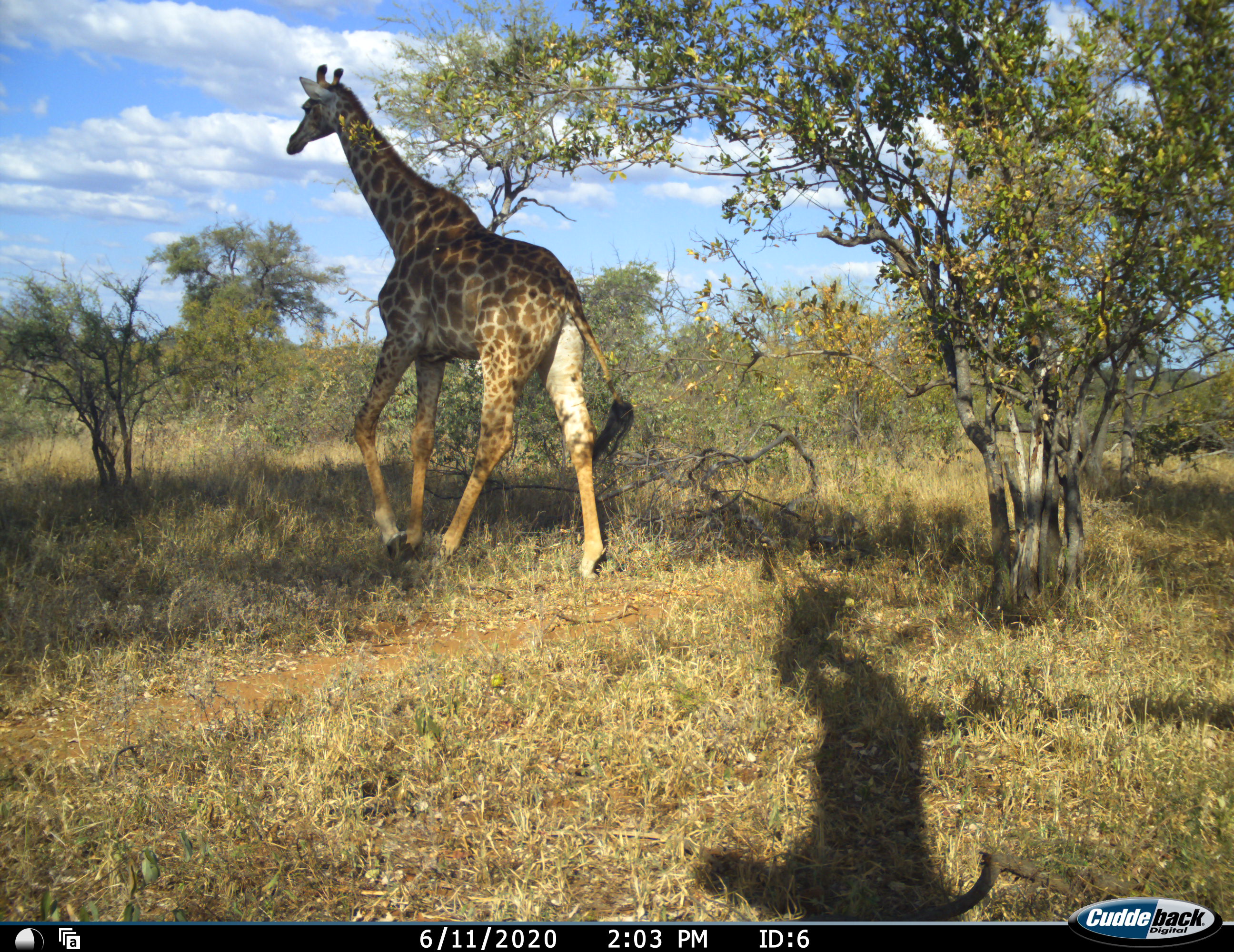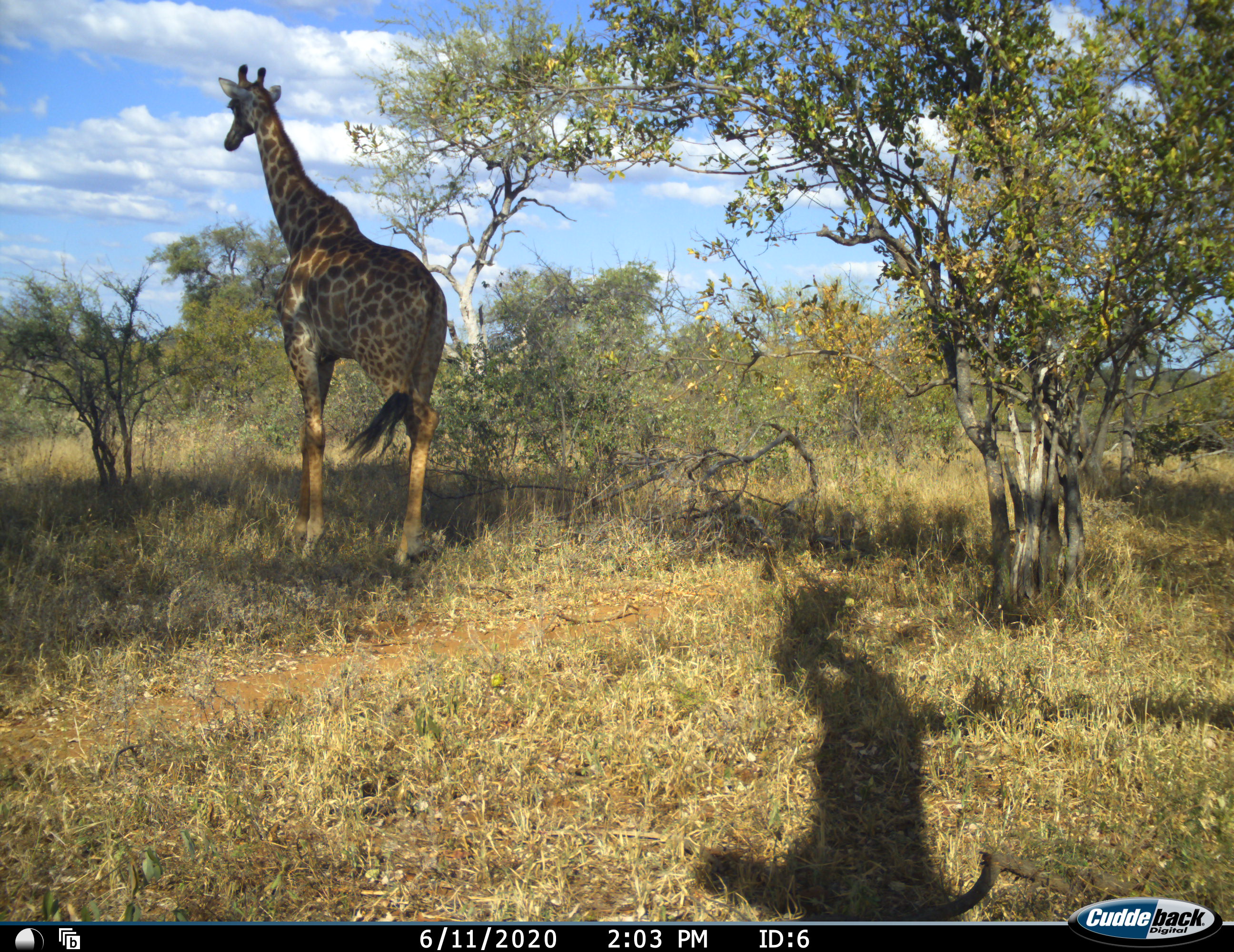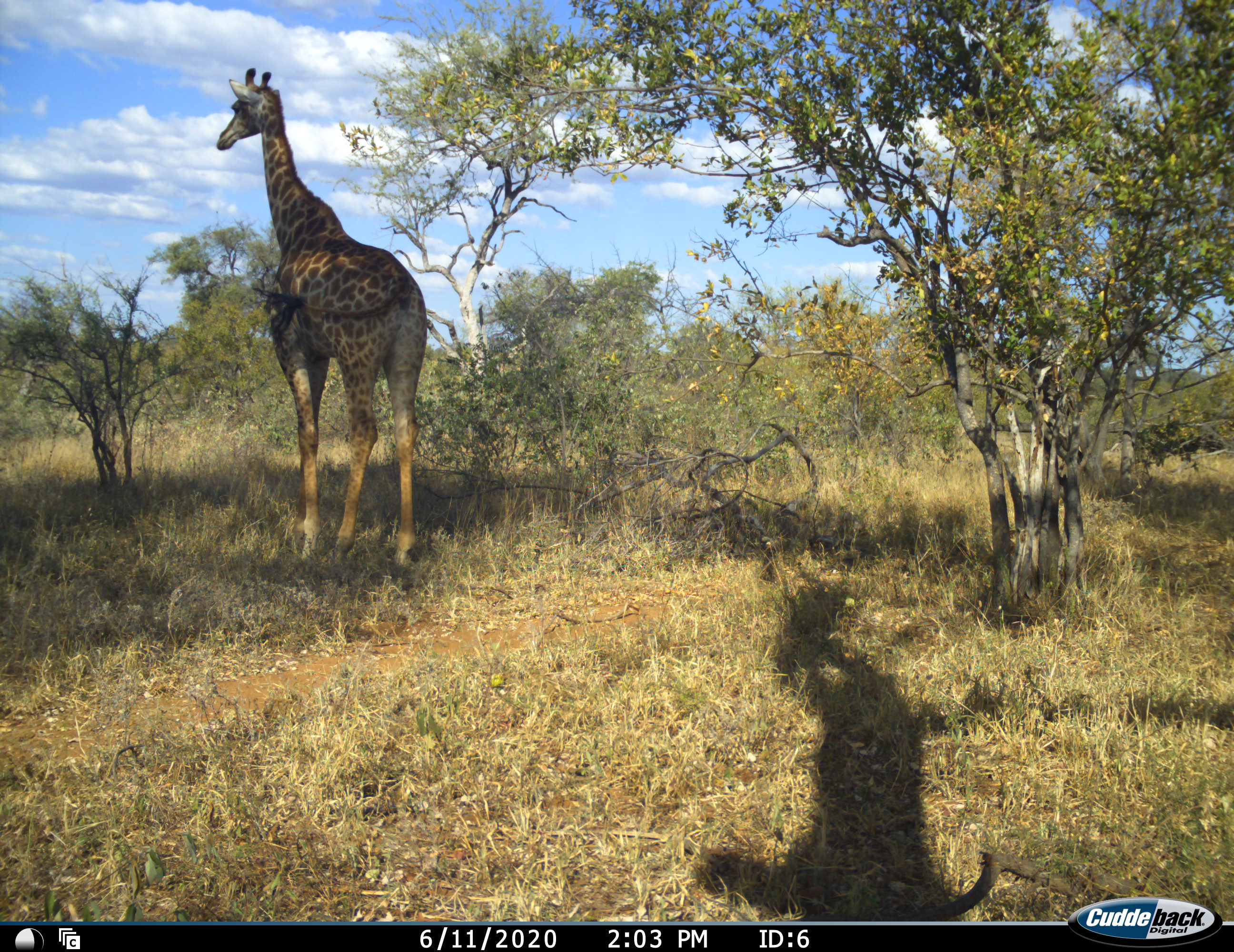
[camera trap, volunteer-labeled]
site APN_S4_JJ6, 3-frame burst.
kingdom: Animalia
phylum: Chordata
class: Mammalia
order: Artiodactyla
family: Giraffidae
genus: Giraffa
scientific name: Giraffa camelopardalis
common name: giraffe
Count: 1.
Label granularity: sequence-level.